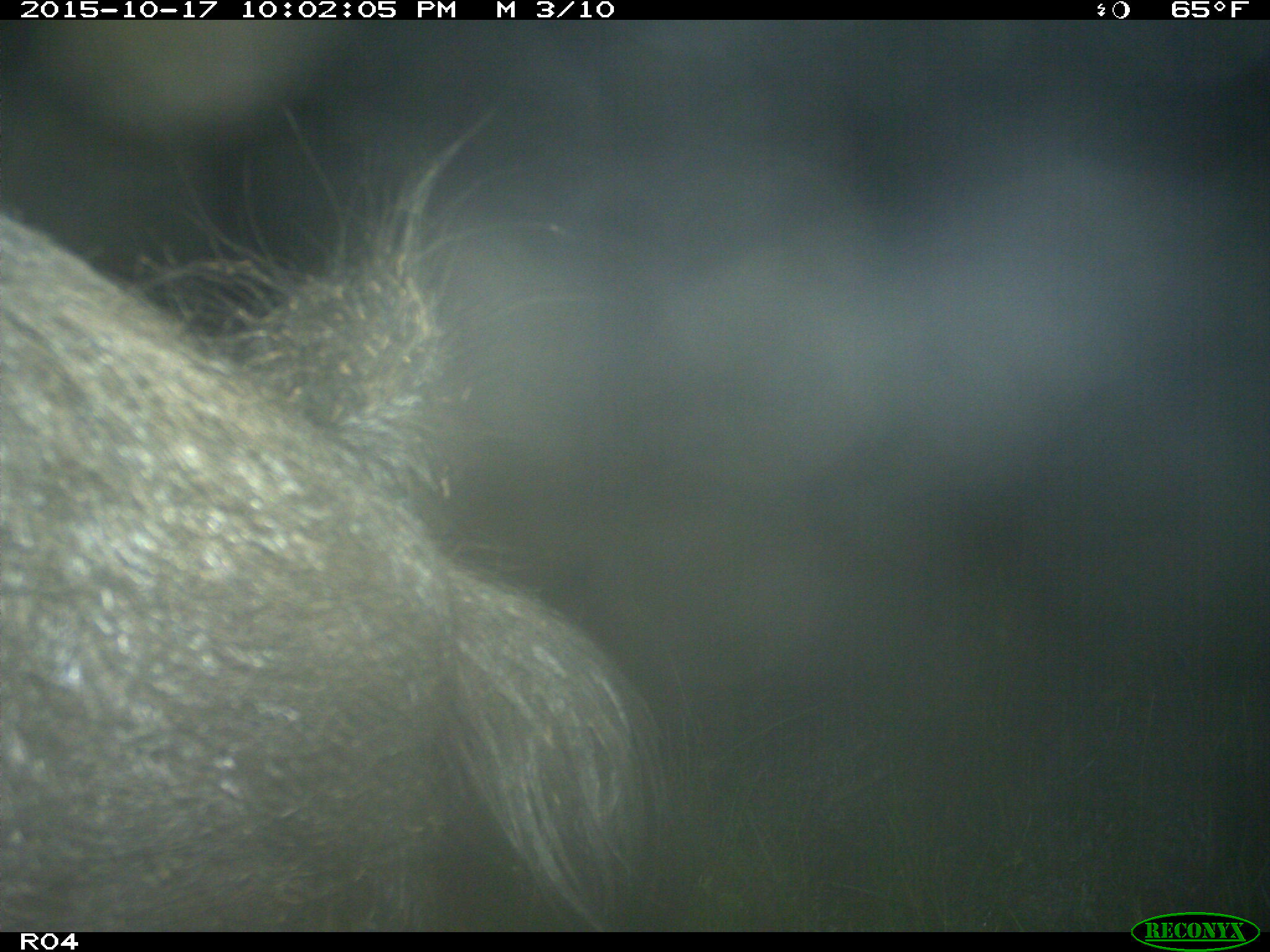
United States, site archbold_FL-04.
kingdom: Animalia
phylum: Chordata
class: Mammalia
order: Artiodactyla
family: Suidae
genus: Sus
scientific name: Sus scrofa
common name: wild boar